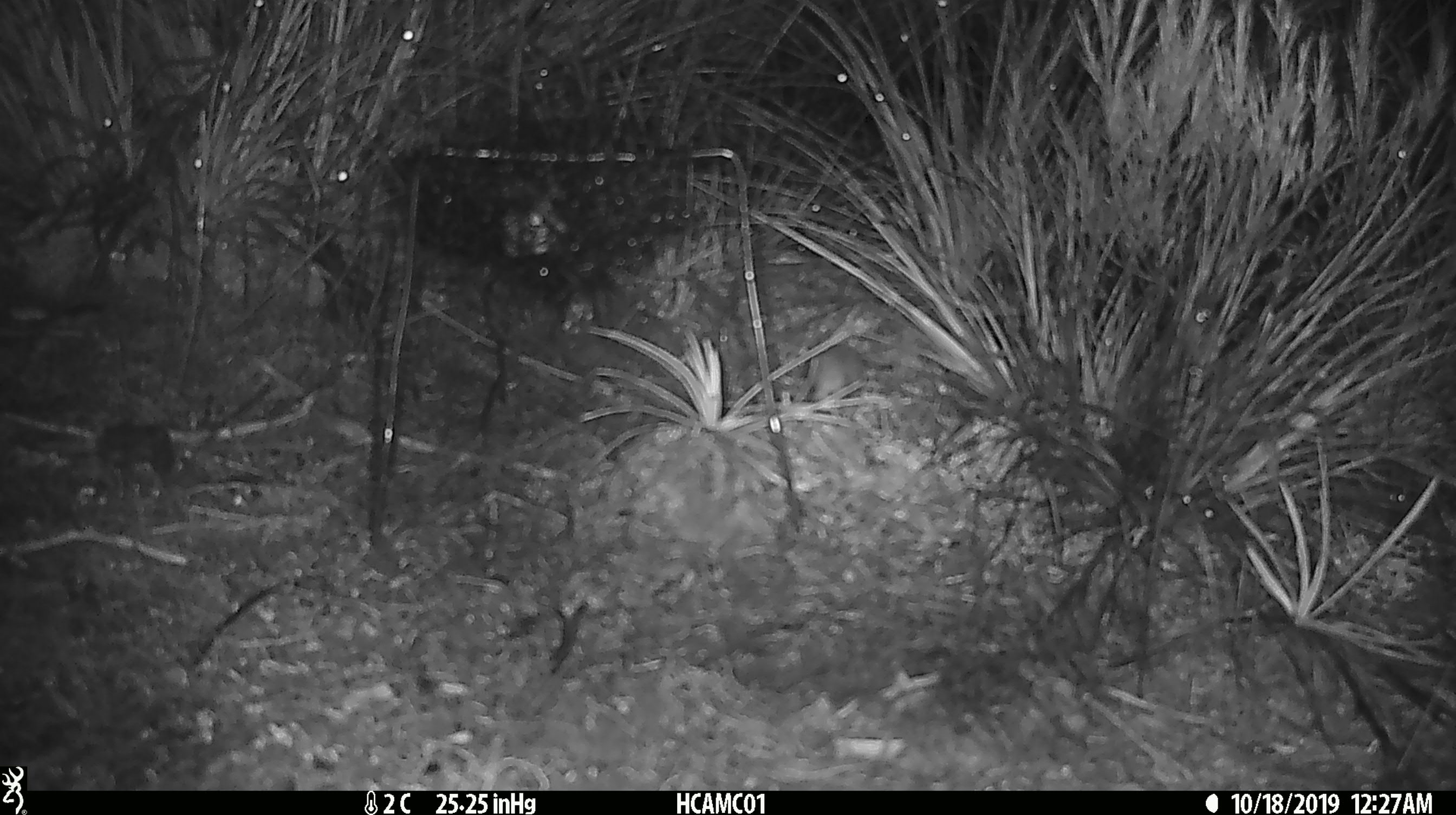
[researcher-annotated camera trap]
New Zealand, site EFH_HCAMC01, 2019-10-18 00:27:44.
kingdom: Animalia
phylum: Chordata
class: Mammalia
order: Rodentia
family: Muridae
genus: Mus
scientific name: Mus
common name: mouse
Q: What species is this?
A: Mouse (Mus).